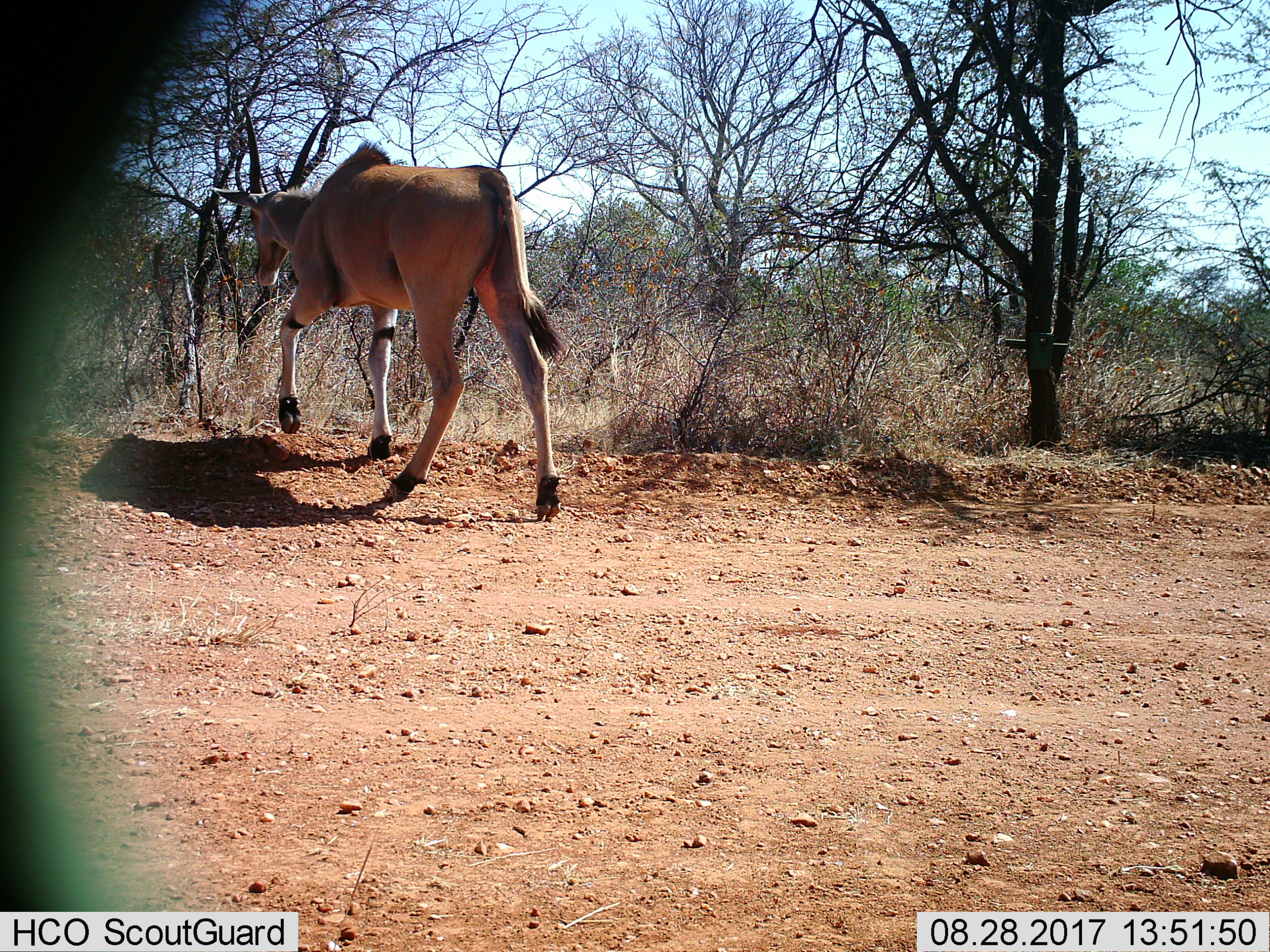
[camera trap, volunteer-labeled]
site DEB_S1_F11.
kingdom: Animalia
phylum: Chordata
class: Mammalia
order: Artiodactyla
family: Bovidae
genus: Tragelaphus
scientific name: Tragelaphus oryx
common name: eland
Eland (Tragelaphus oryx), count 1. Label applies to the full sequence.